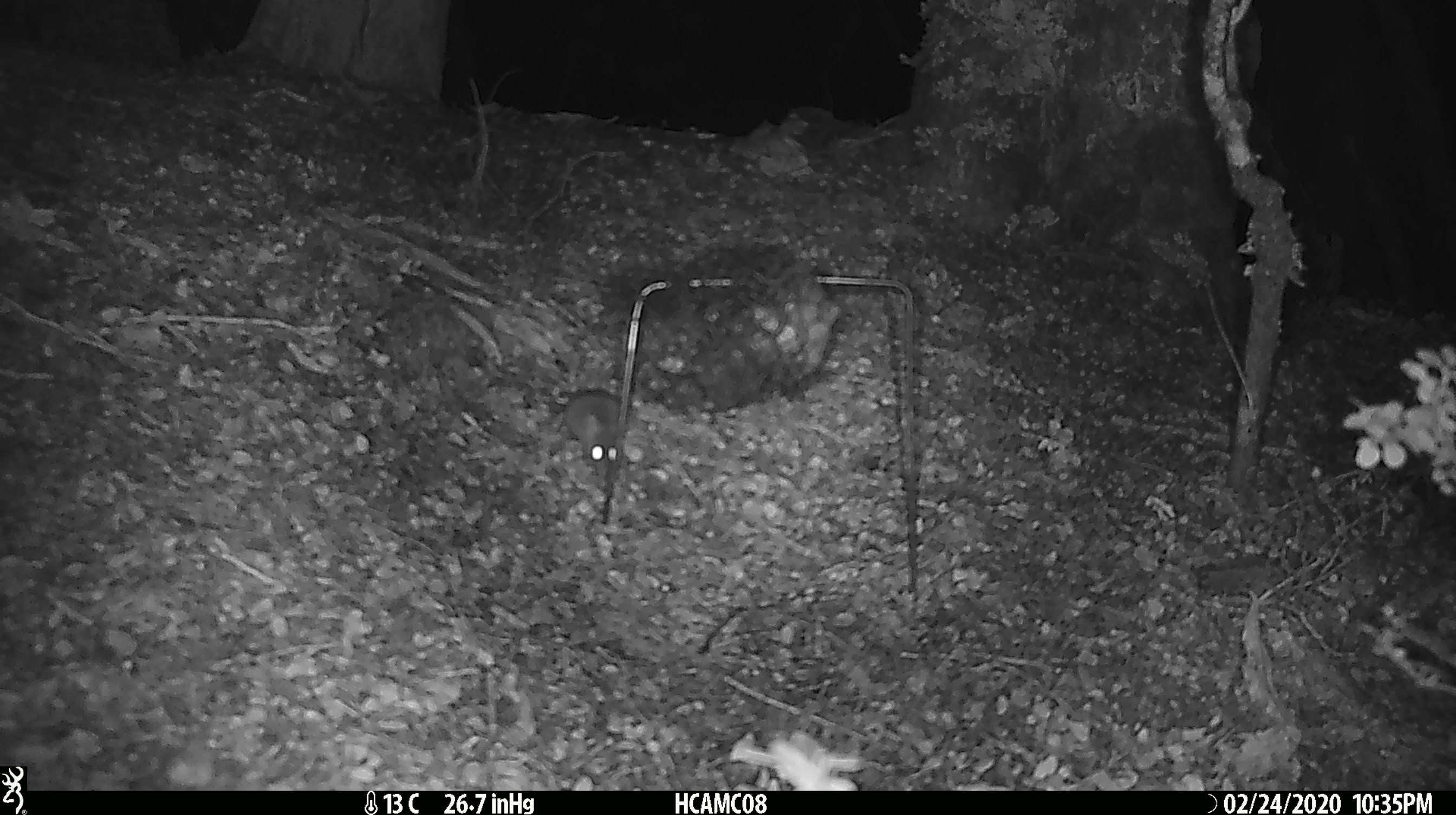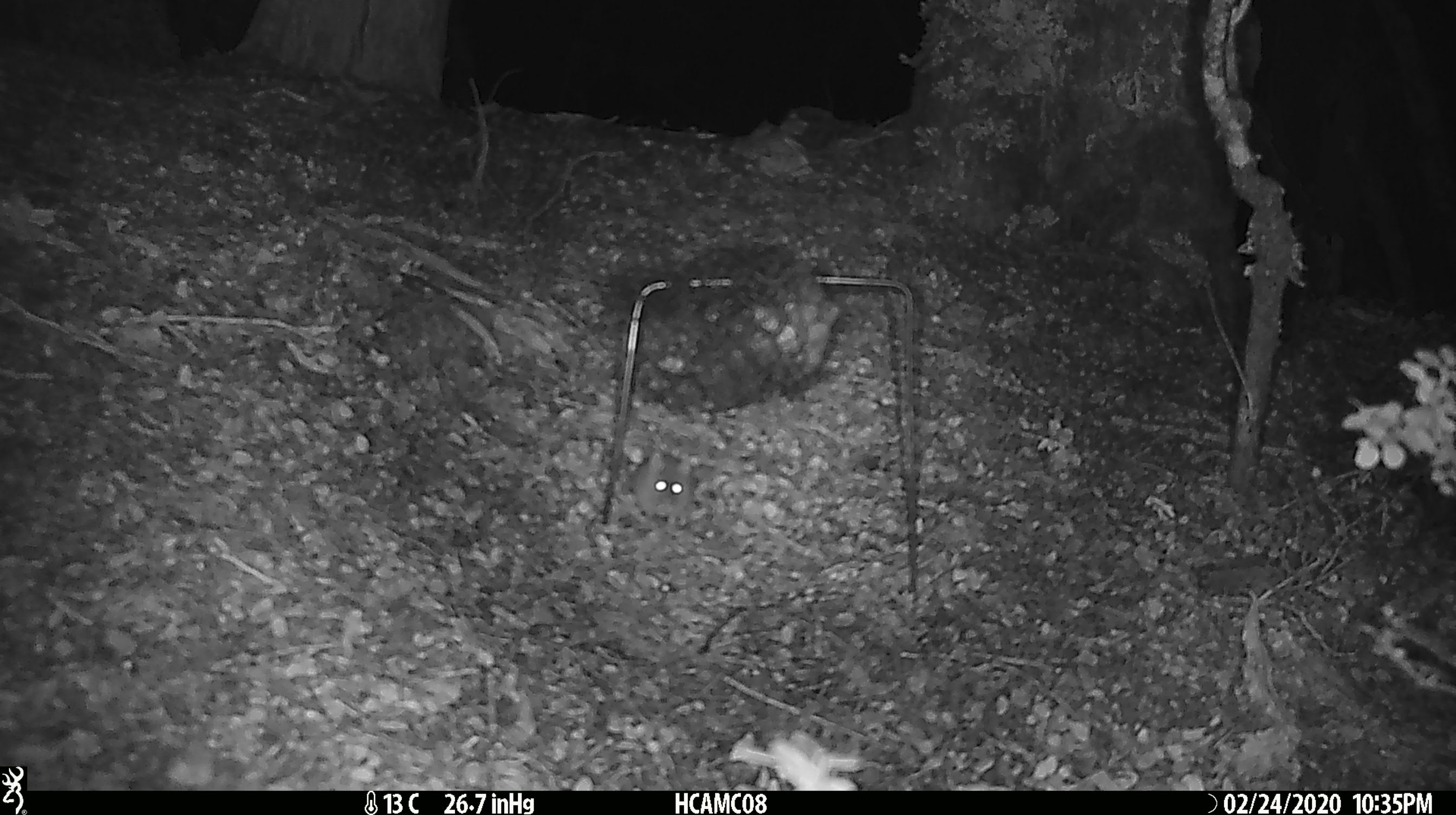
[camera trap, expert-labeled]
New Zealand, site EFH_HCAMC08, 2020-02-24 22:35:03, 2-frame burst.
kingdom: Animalia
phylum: Chordata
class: Mammalia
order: Rodentia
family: Muridae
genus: Mus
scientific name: Mus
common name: mouse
Mouse (Mus).